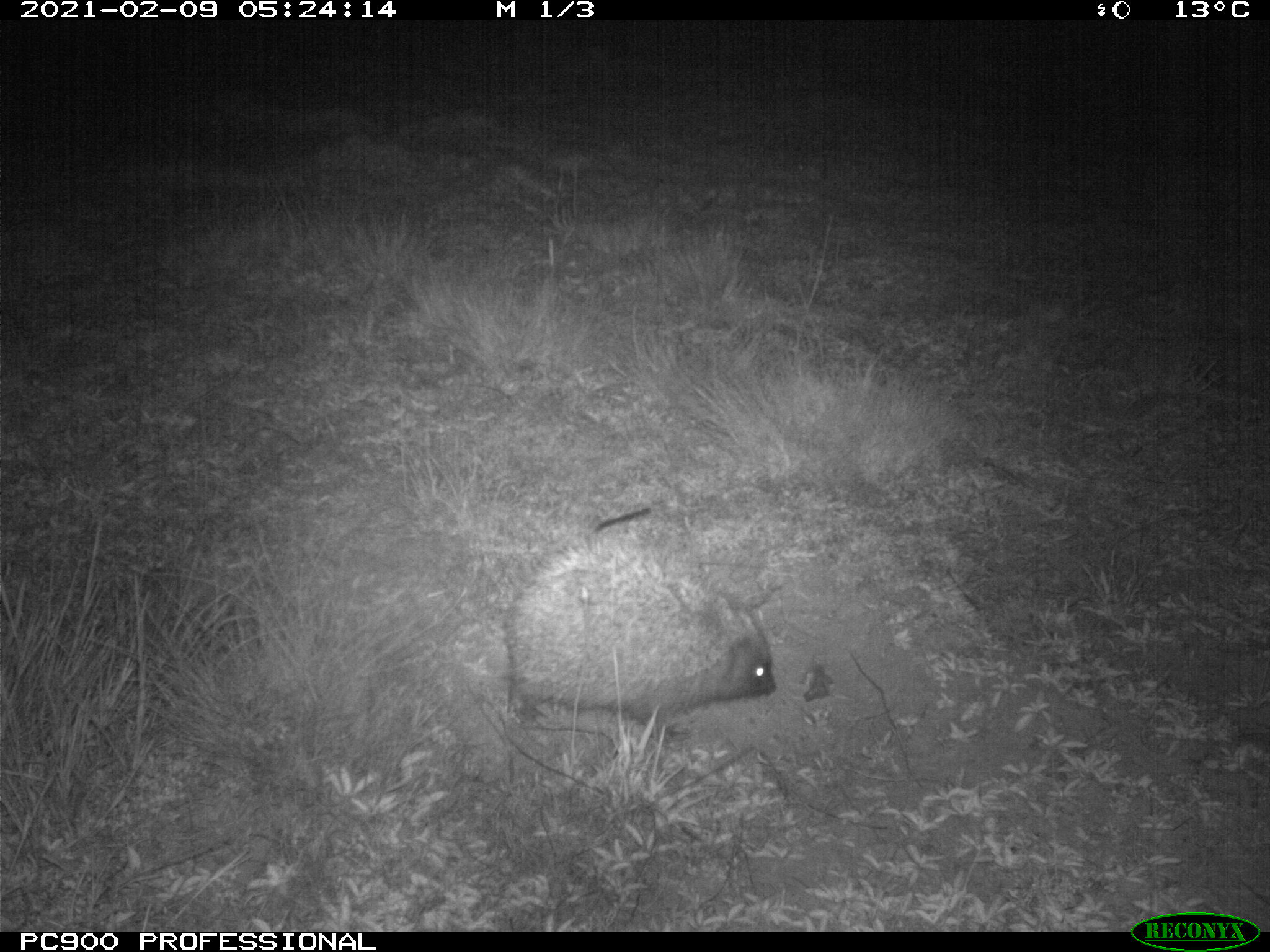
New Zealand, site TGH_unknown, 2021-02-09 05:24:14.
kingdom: Animalia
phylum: Chordata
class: Mammalia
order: Eulipotyphla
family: Erinaceidae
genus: Erinaceus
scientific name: Erinaceus europaeus europaeus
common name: european hedgehog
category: hedgehog